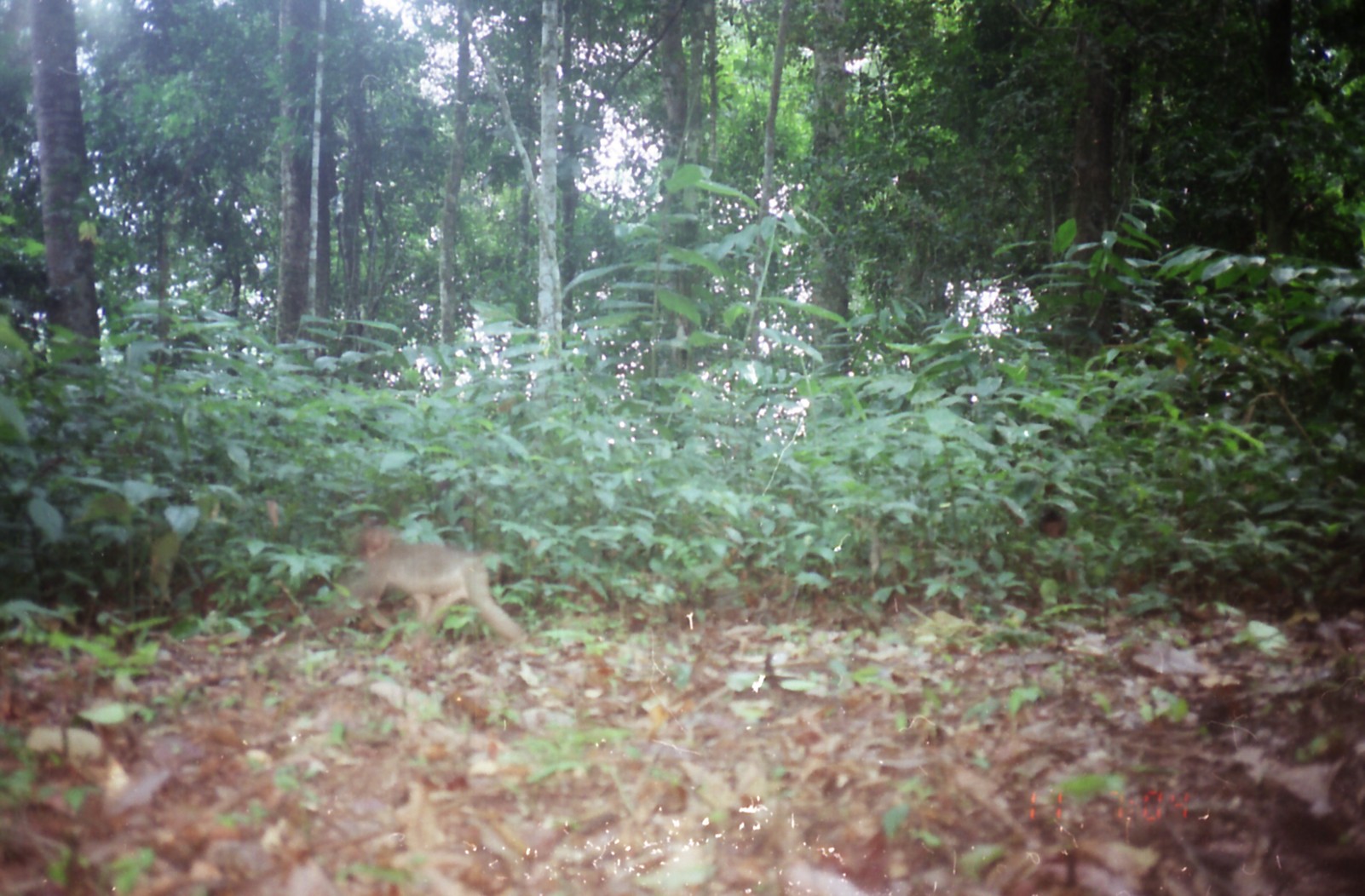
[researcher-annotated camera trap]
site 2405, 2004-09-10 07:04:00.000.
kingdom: Animalia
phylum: Chordata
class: Mammalia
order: Primates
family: Cercopithecidae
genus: Macaca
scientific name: Macaca nemestrina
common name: southern pig-tailed macaque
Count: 1.